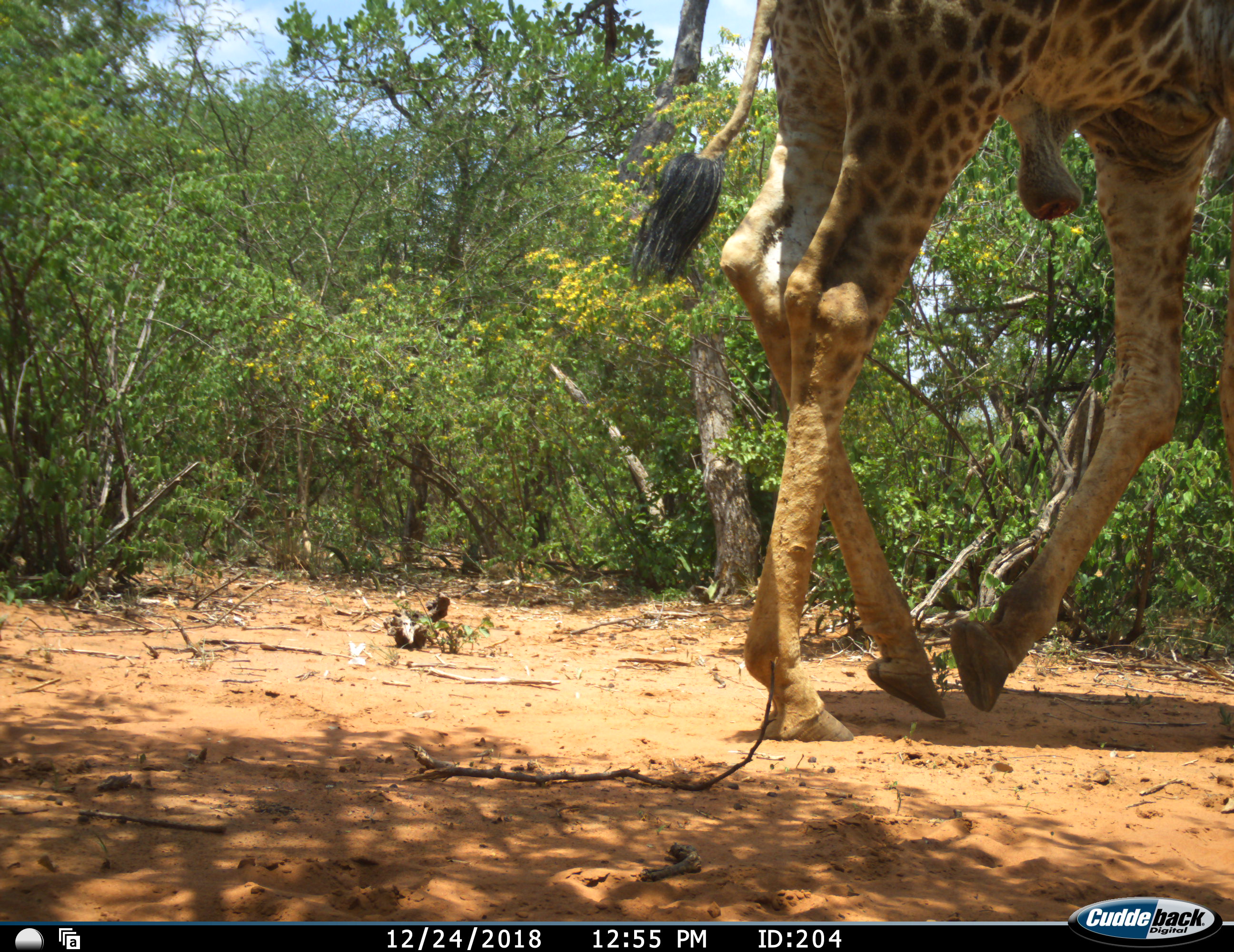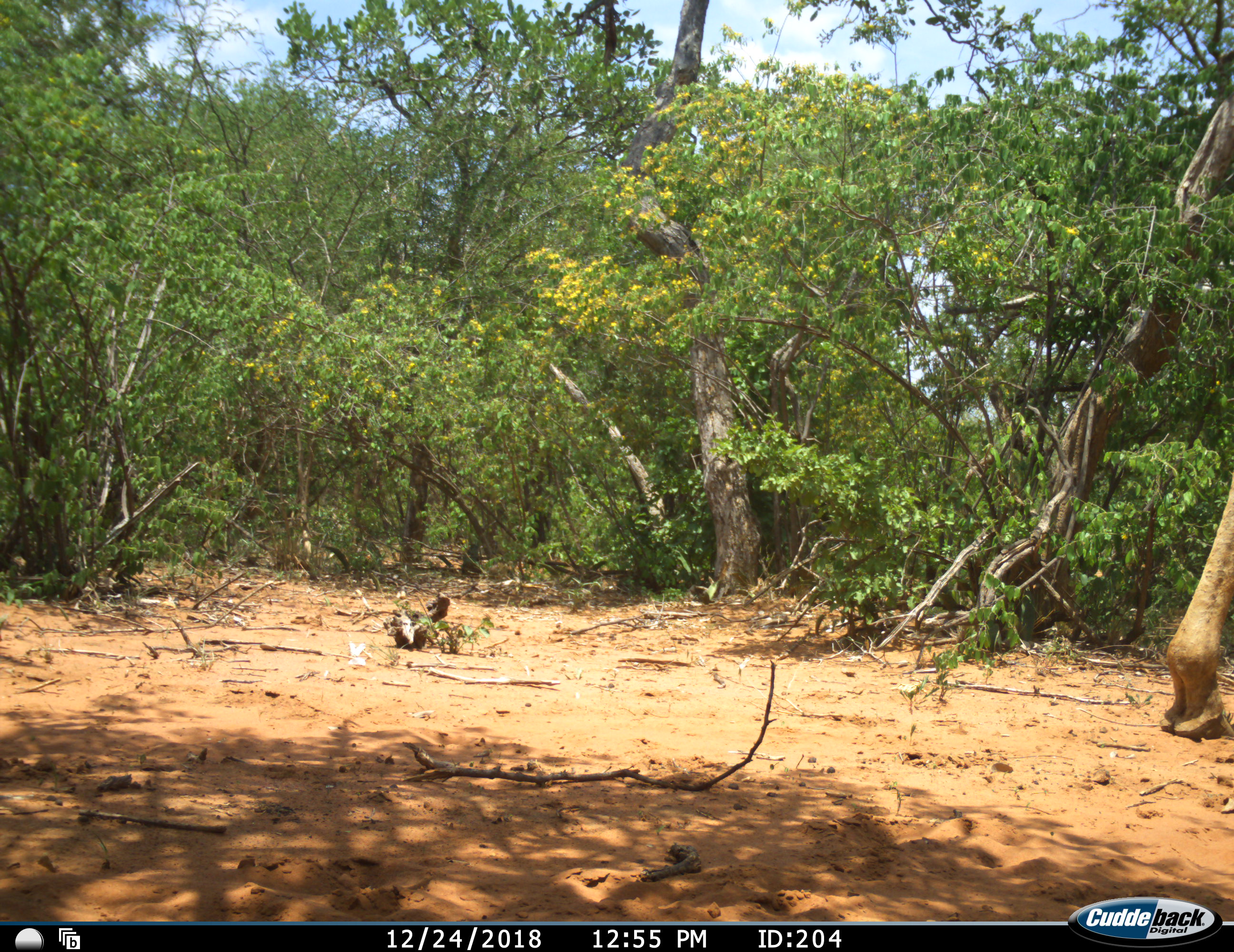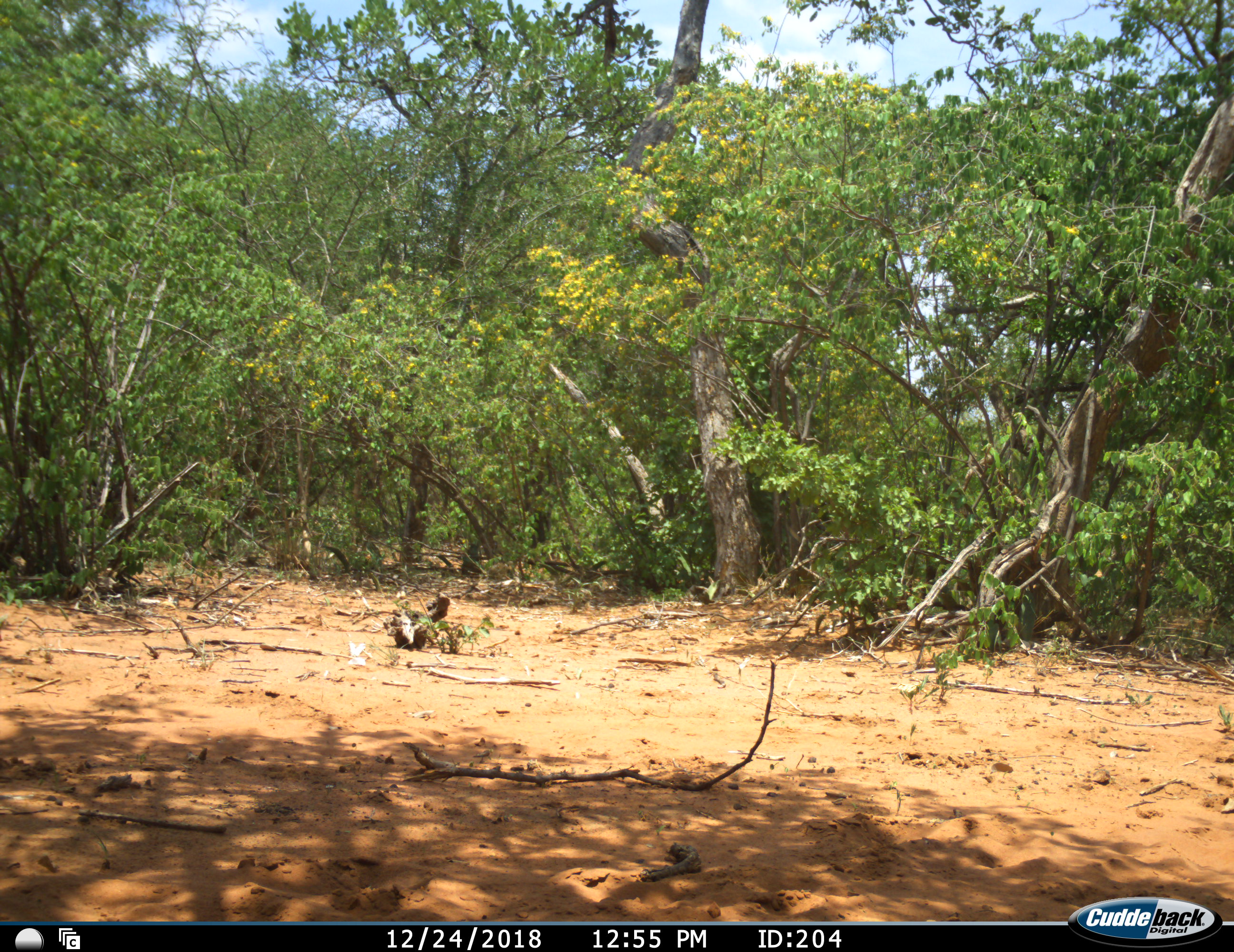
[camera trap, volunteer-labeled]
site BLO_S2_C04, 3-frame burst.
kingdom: Animalia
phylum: Chordata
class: Mammalia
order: Artiodactyla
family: Giraffidae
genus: Giraffa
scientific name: Giraffa camelopardalis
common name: giraffe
Giraffe (Giraffa camelopardalis), count 1. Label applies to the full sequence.